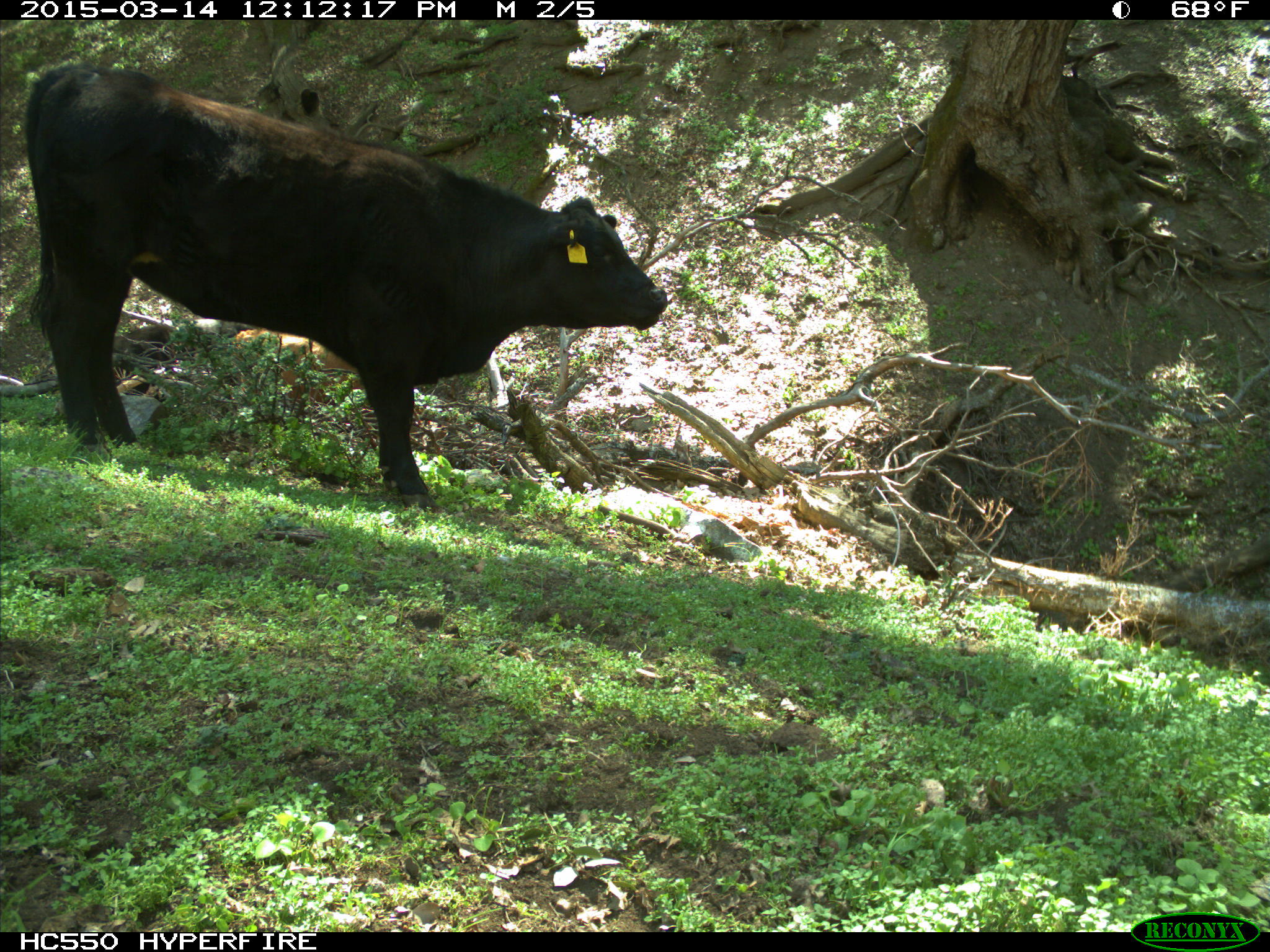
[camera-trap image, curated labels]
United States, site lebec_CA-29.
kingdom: Animalia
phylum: Chordata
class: Mammalia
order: Artiodactyla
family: Bovidae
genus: Bos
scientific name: Bos taurus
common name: domestic cow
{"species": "Bos taurus (domestic cow)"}